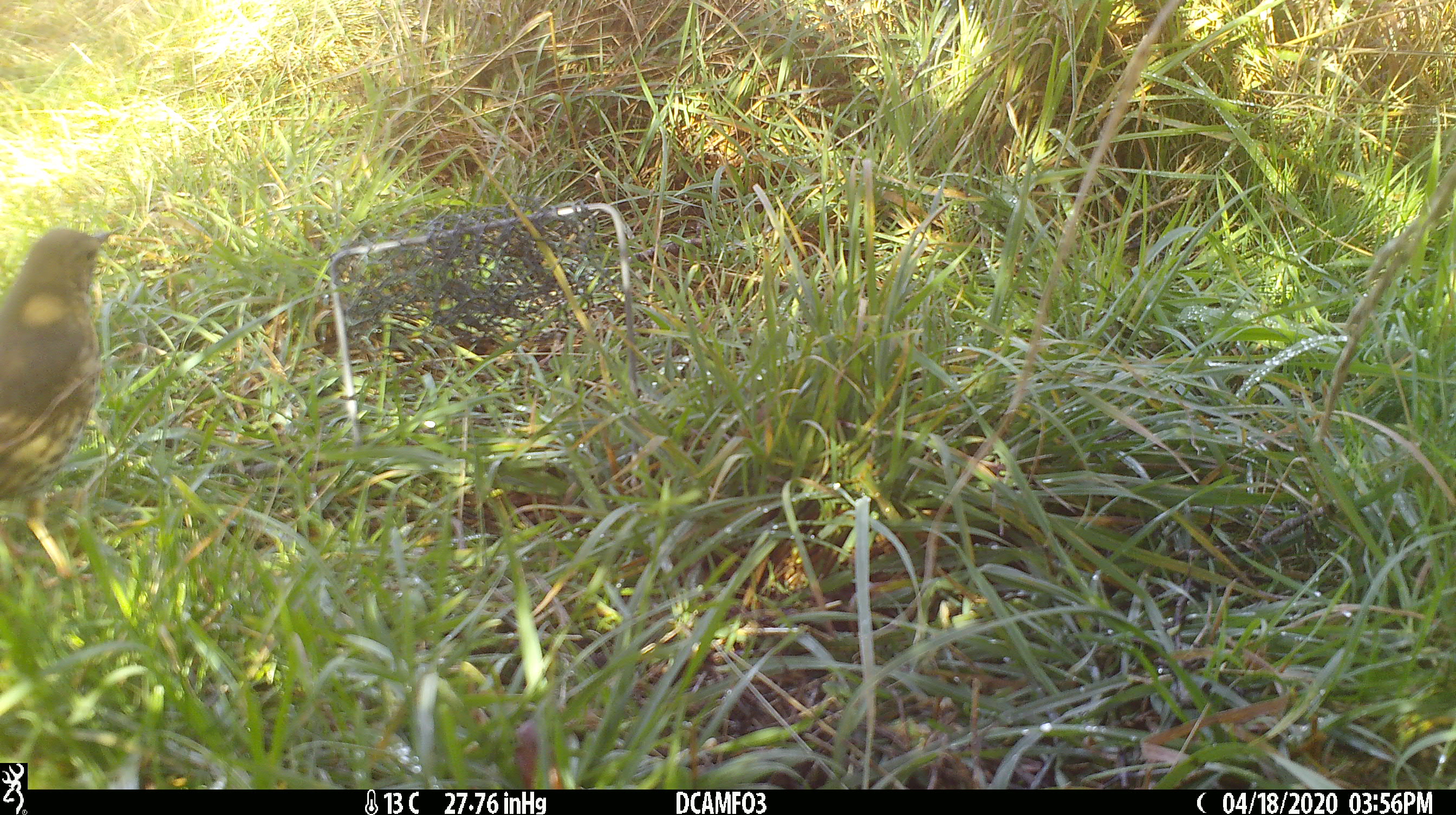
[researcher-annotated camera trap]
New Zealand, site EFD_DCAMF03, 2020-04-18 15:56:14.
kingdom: Animalia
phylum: Chordata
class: Aves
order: Passeriformes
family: Turdidae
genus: Turdus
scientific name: Turdus philomelos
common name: song thrush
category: thrush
Thrush (song thrush) (Turdus philomelos).